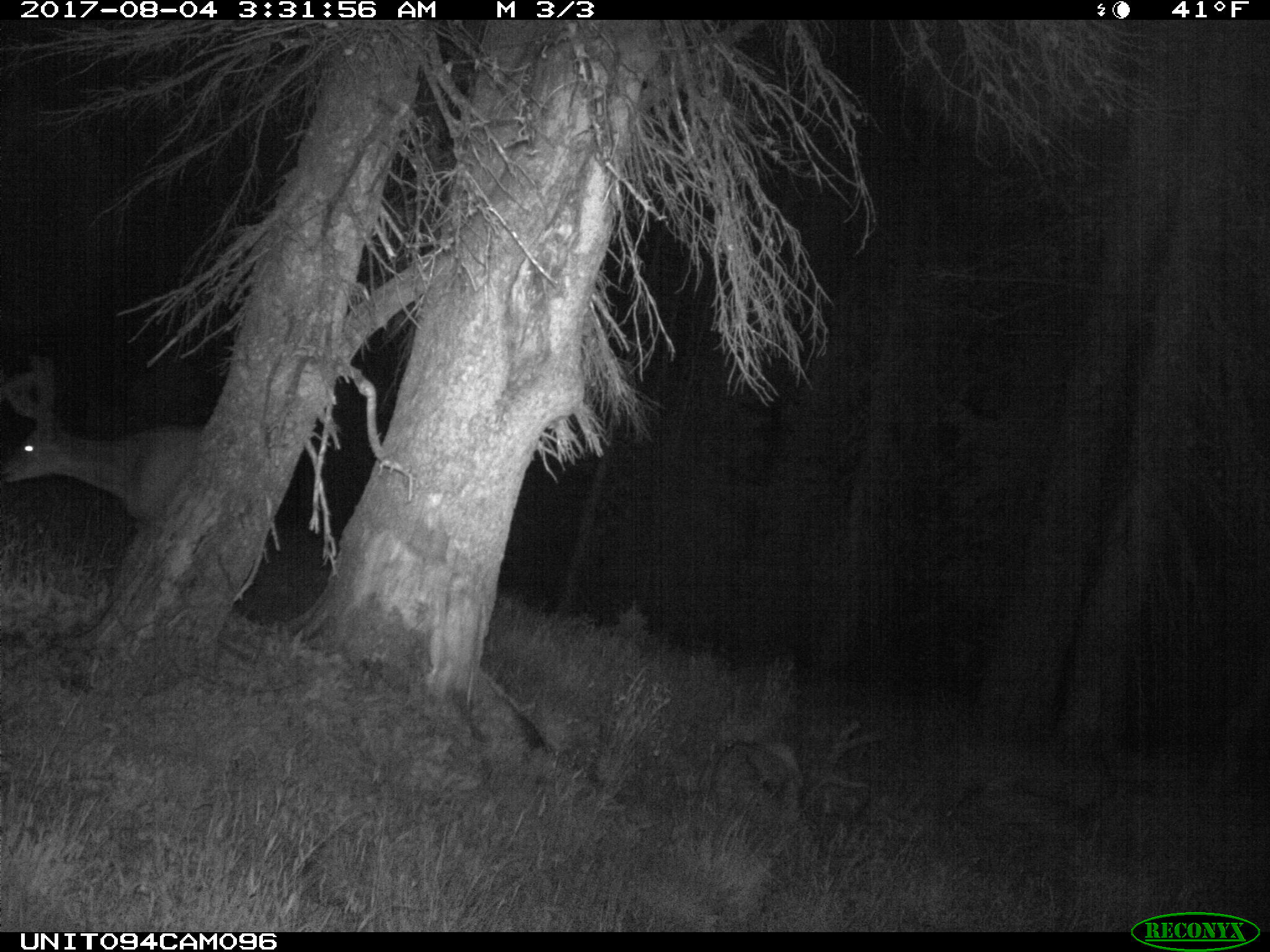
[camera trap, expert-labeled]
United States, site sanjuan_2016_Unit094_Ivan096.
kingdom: Animalia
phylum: Chordata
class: Mammalia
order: Artiodactyla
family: Cervidae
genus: Odocoileus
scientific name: Odocoileus hemionus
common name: mule deer